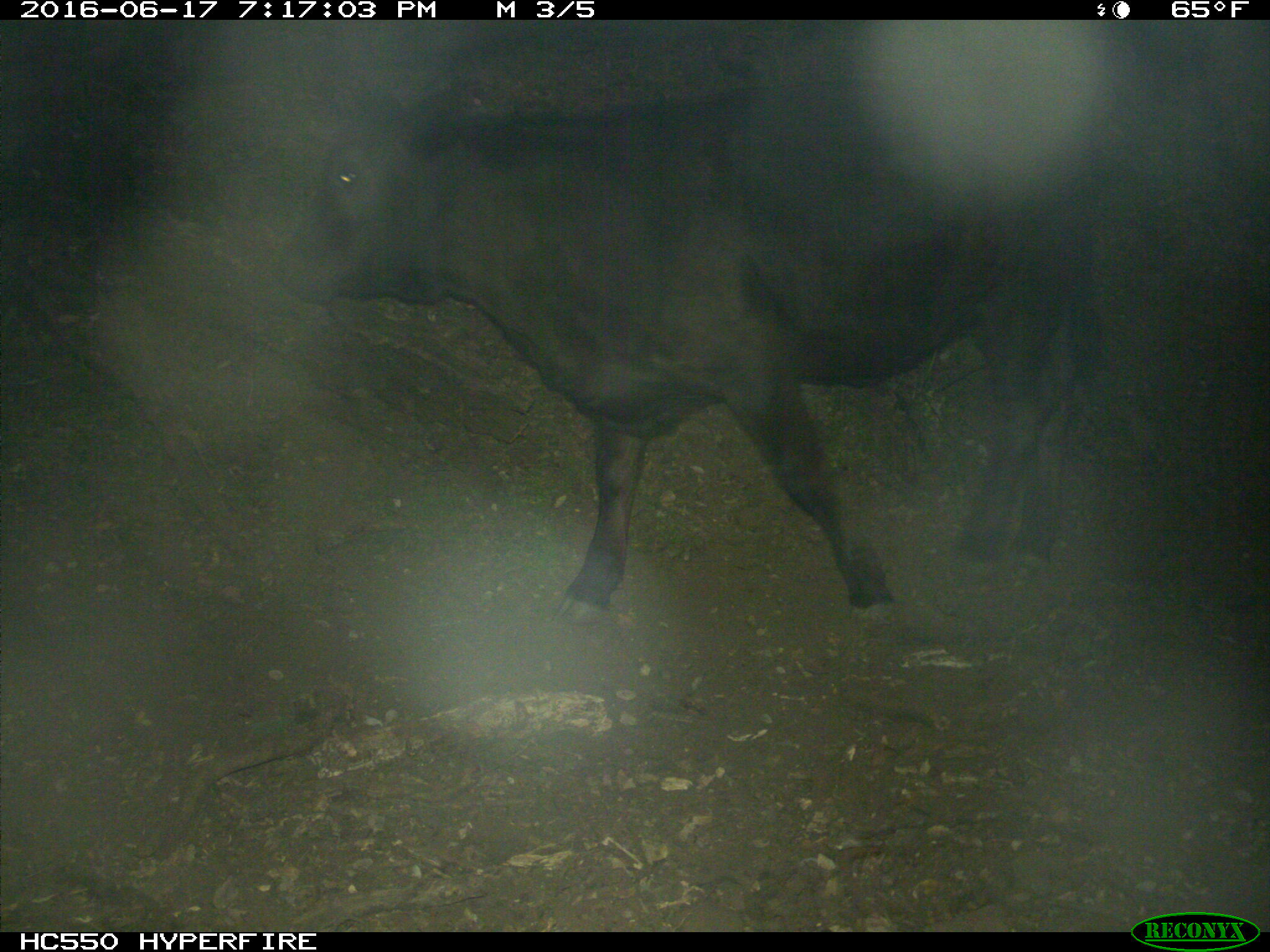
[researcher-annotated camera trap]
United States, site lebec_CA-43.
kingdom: Animalia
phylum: Chordata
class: Mammalia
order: Artiodactyla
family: Bovidae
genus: Bos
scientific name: Bos taurus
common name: domestic cow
Bos taurus (domestic cow).